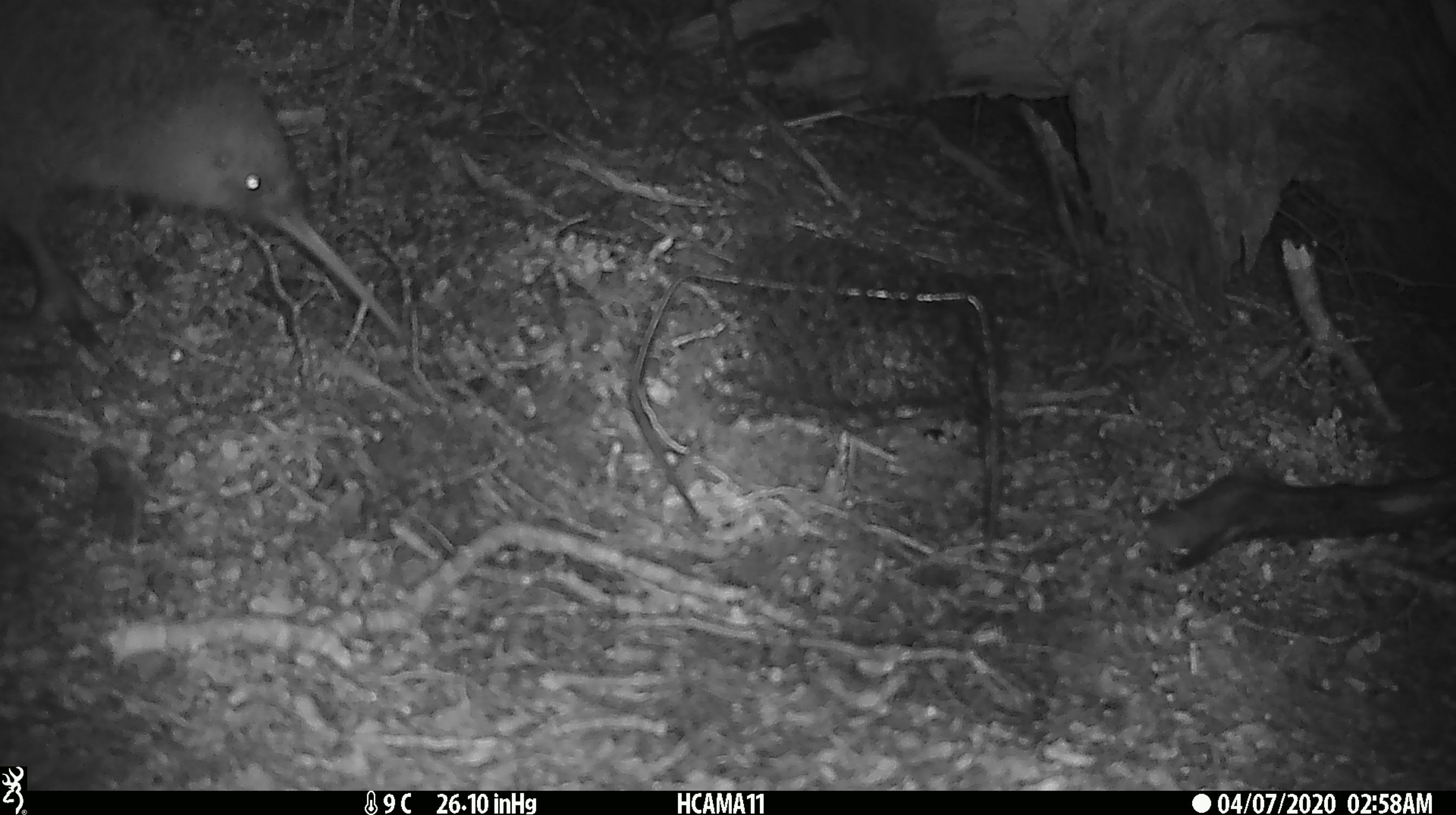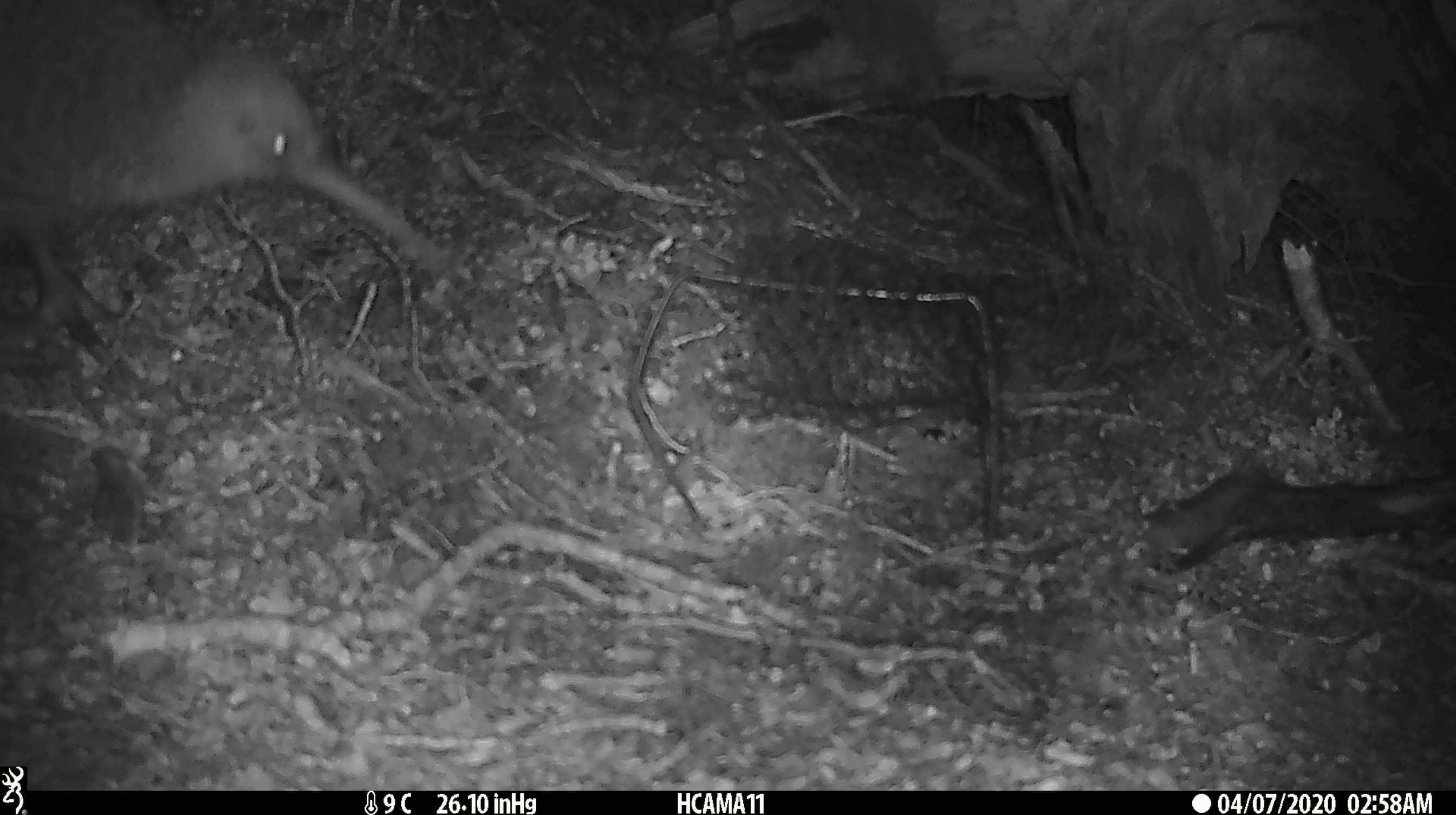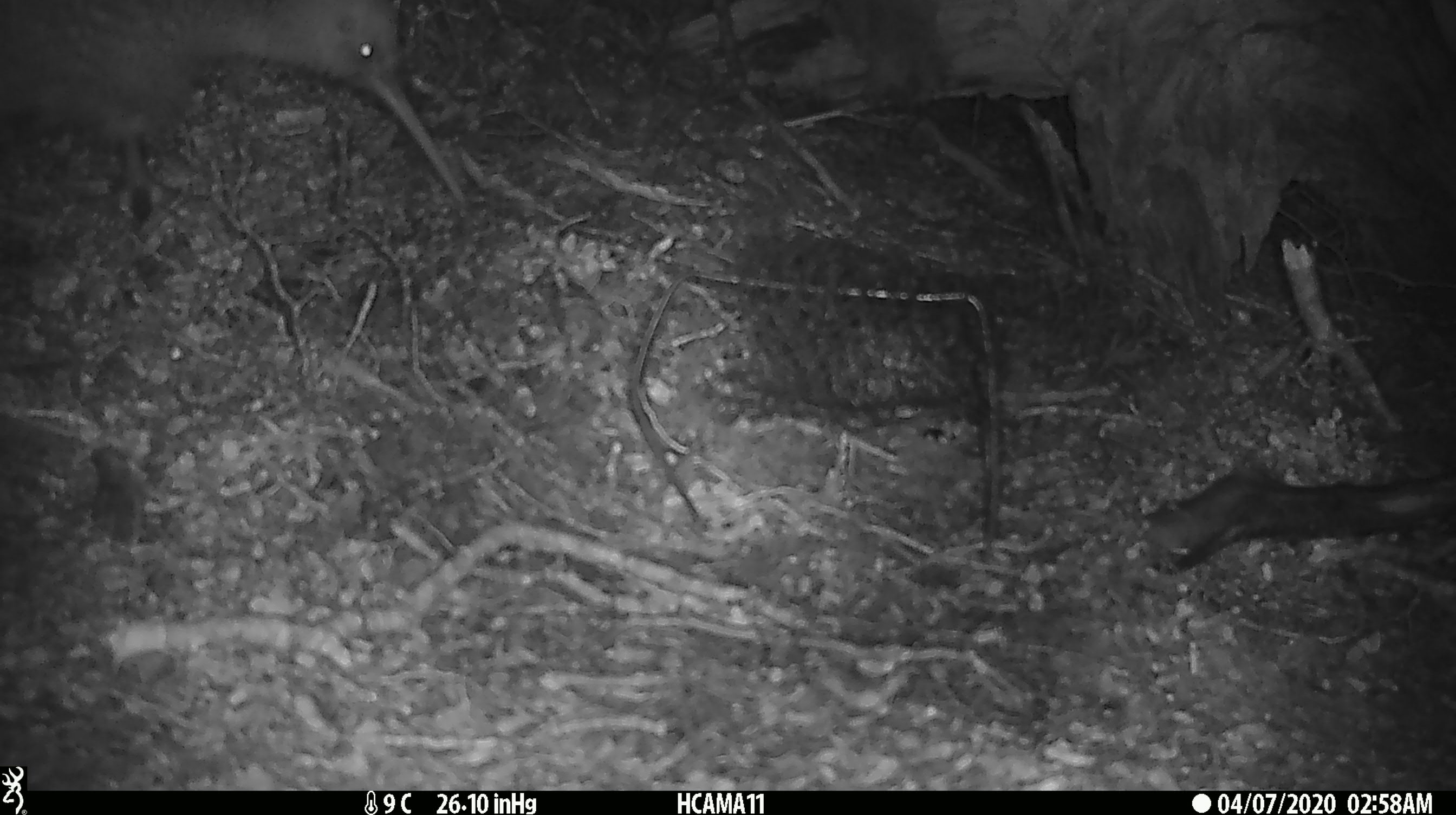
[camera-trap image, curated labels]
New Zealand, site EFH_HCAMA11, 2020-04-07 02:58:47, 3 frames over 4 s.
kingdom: Animalia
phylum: Chordata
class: Aves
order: Apterygiformes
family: Apterygidae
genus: Apteryx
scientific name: Apteryx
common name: kiwi